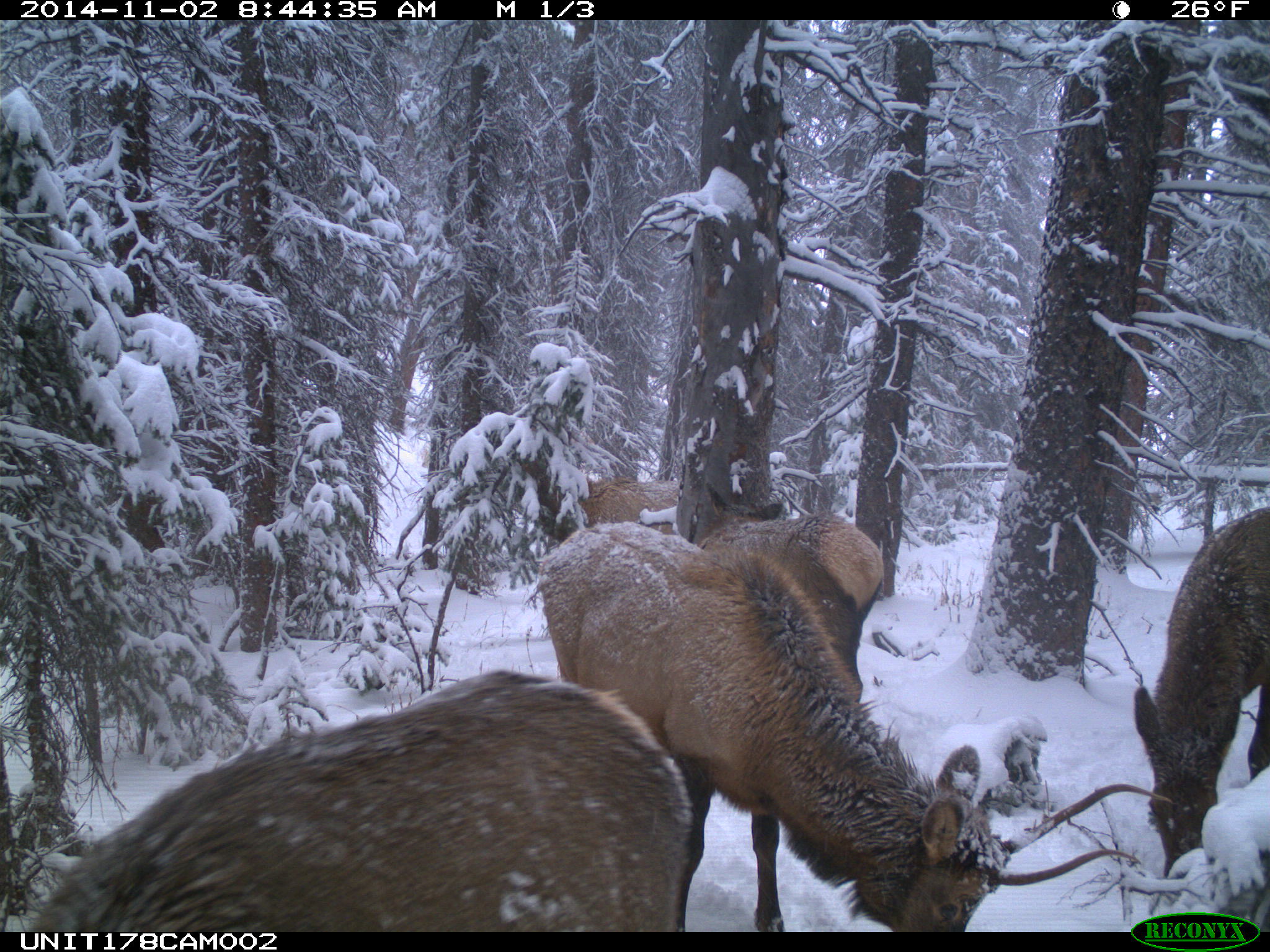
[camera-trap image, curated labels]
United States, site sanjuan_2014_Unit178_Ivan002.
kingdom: Animalia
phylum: Chordata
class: Mammalia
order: Artiodactyla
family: Cervidae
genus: Cervus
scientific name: Cervus elaphus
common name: red deer